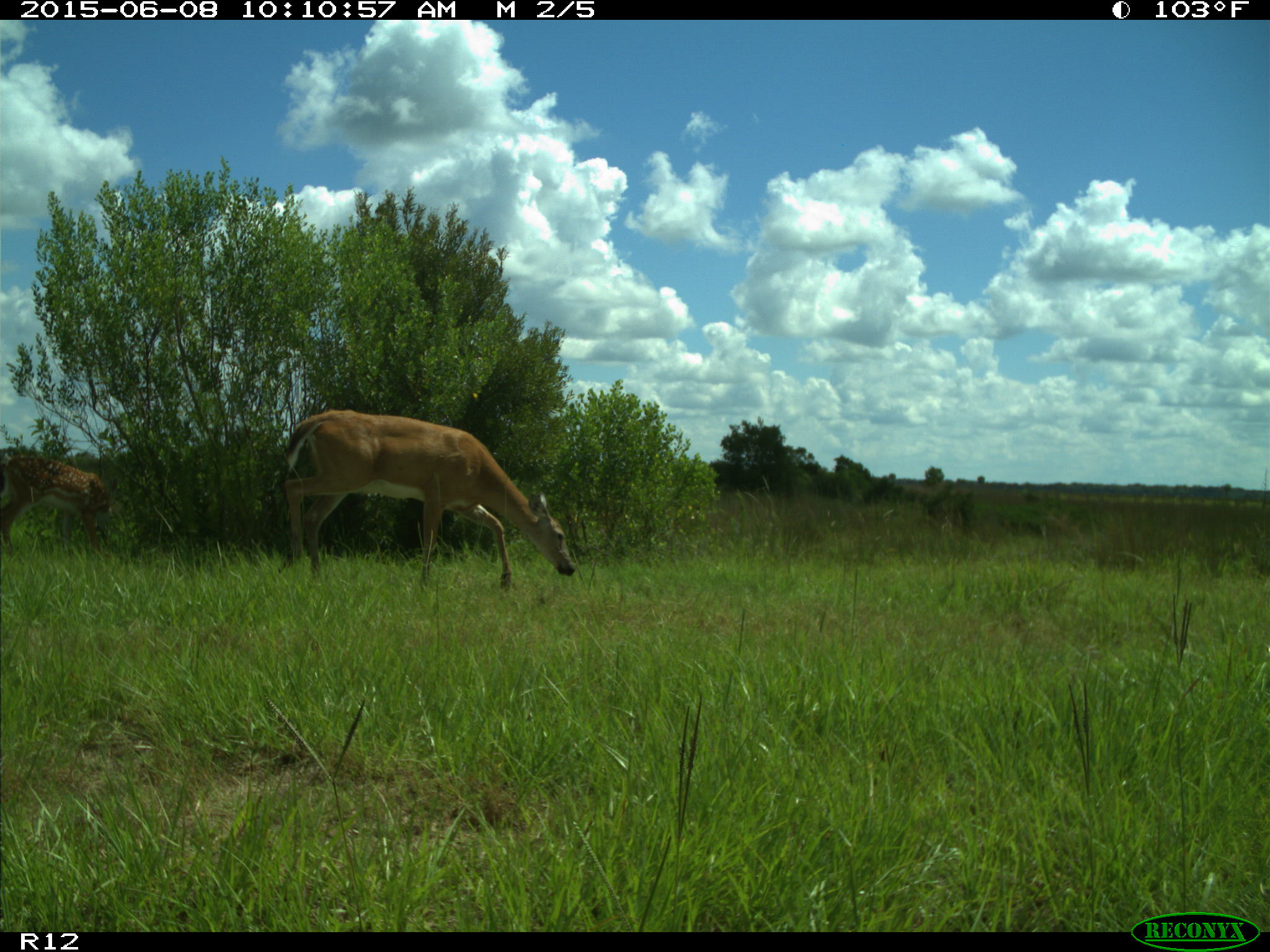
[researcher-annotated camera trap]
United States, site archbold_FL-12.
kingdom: Animalia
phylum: Chordata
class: Mammalia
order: Artiodactyla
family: Cervidae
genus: Odocoileus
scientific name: Odocoileus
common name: deer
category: unidentified deer